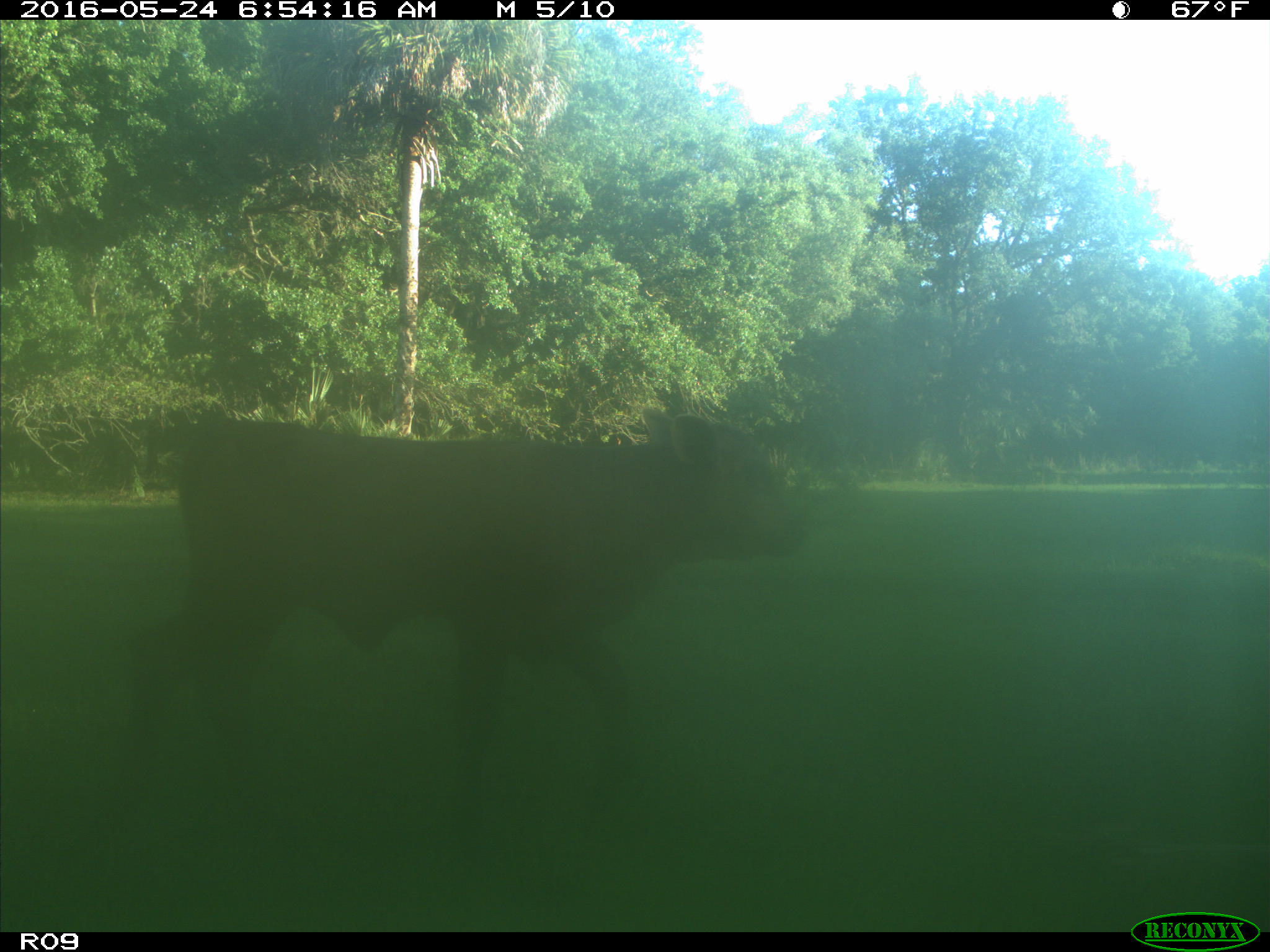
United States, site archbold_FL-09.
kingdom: Animalia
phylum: Chordata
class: Mammalia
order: Artiodactyla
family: Bovidae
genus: Bos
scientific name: Bos taurus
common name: domestic cow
Bos taurus (domestic cow).